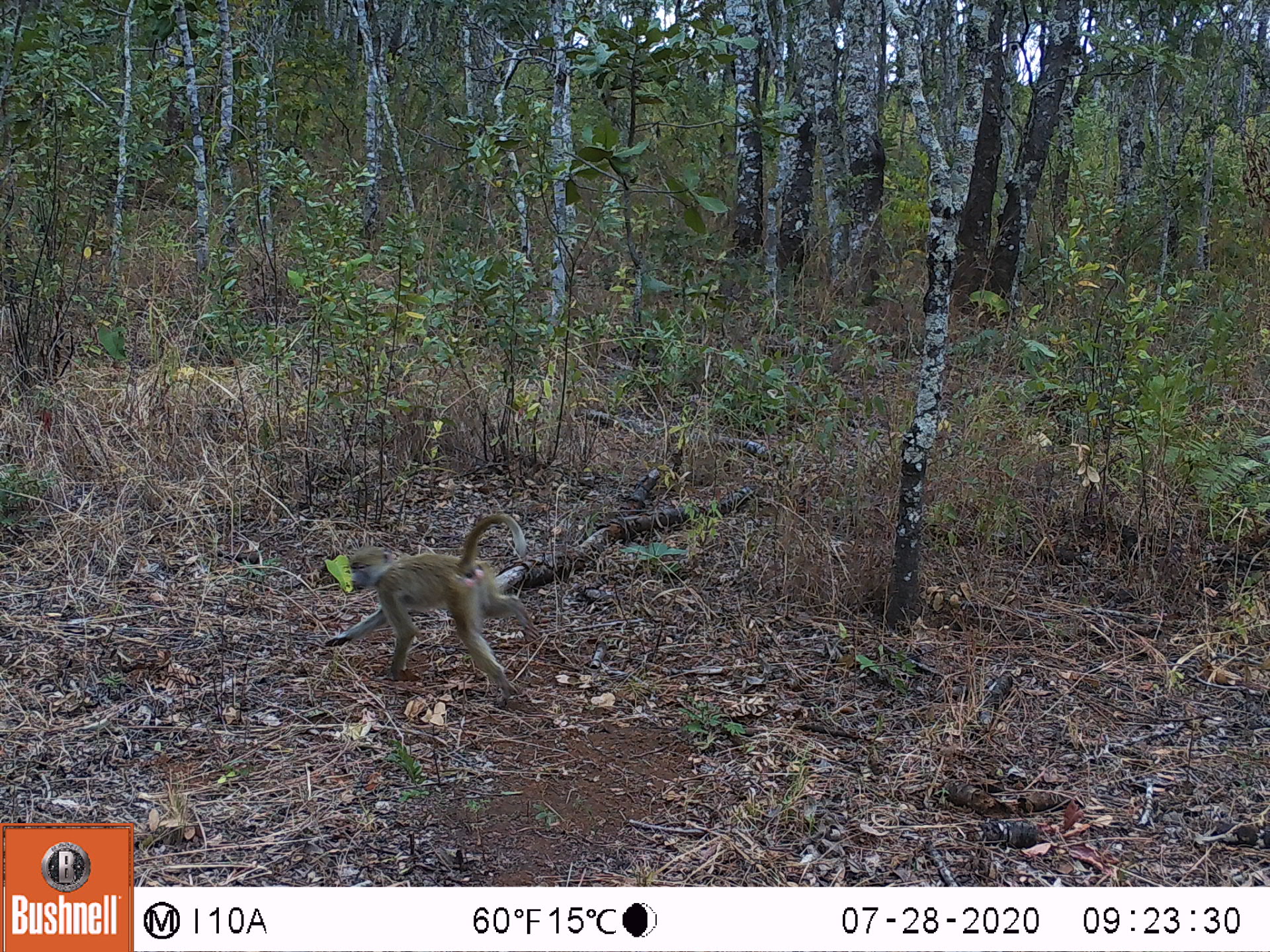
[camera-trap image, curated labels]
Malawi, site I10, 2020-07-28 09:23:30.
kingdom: Animalia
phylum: Chordata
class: Mammalia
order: Primates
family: Cercopithecidae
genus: Papio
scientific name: Papio cynocephalus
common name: yellow baboon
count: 1